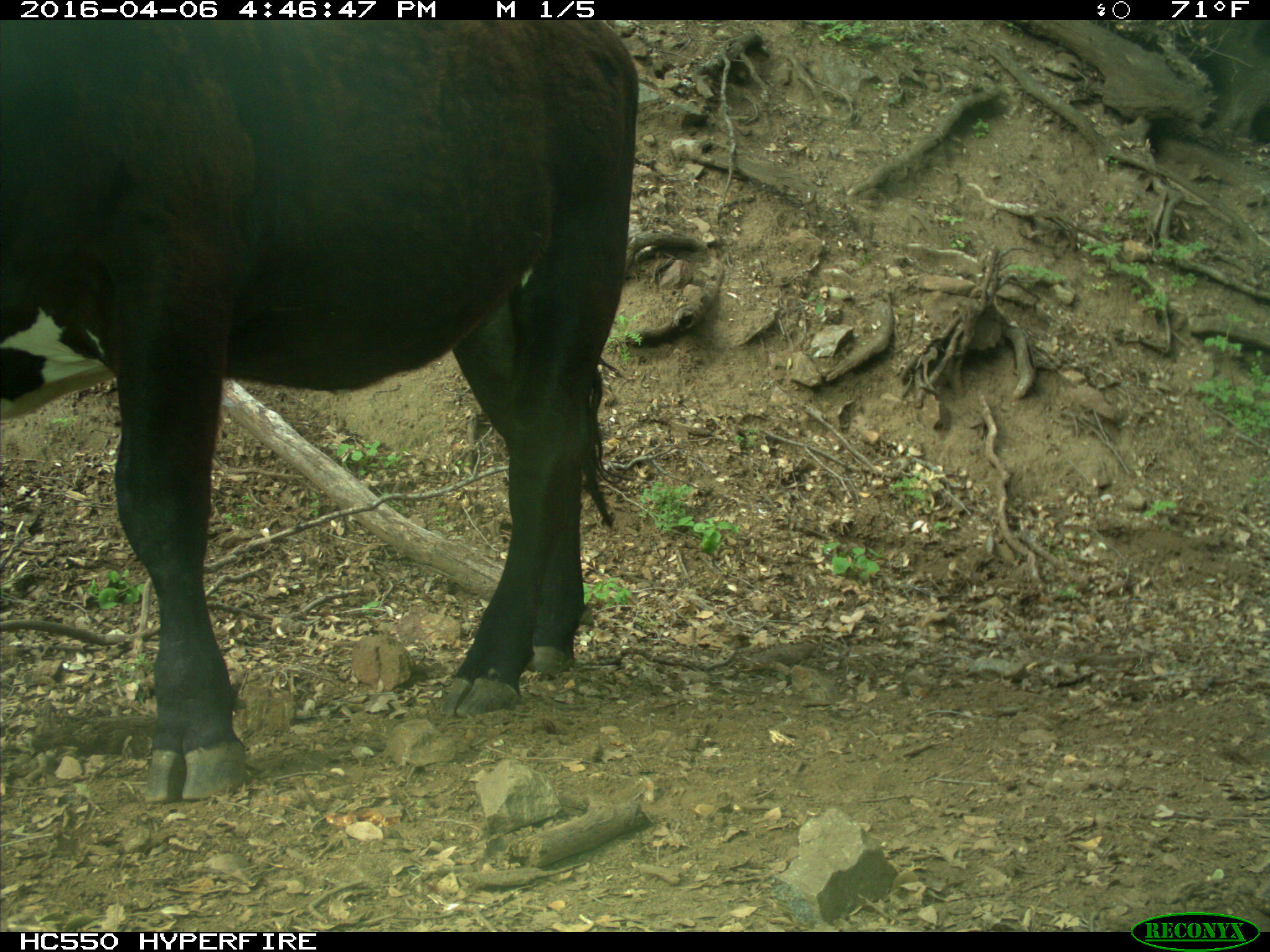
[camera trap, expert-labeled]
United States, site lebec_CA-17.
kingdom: Animalia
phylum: Chordata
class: Mammalia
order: Artiodactyla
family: Bovidae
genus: Bos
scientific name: Bos taurus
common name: domestic cow